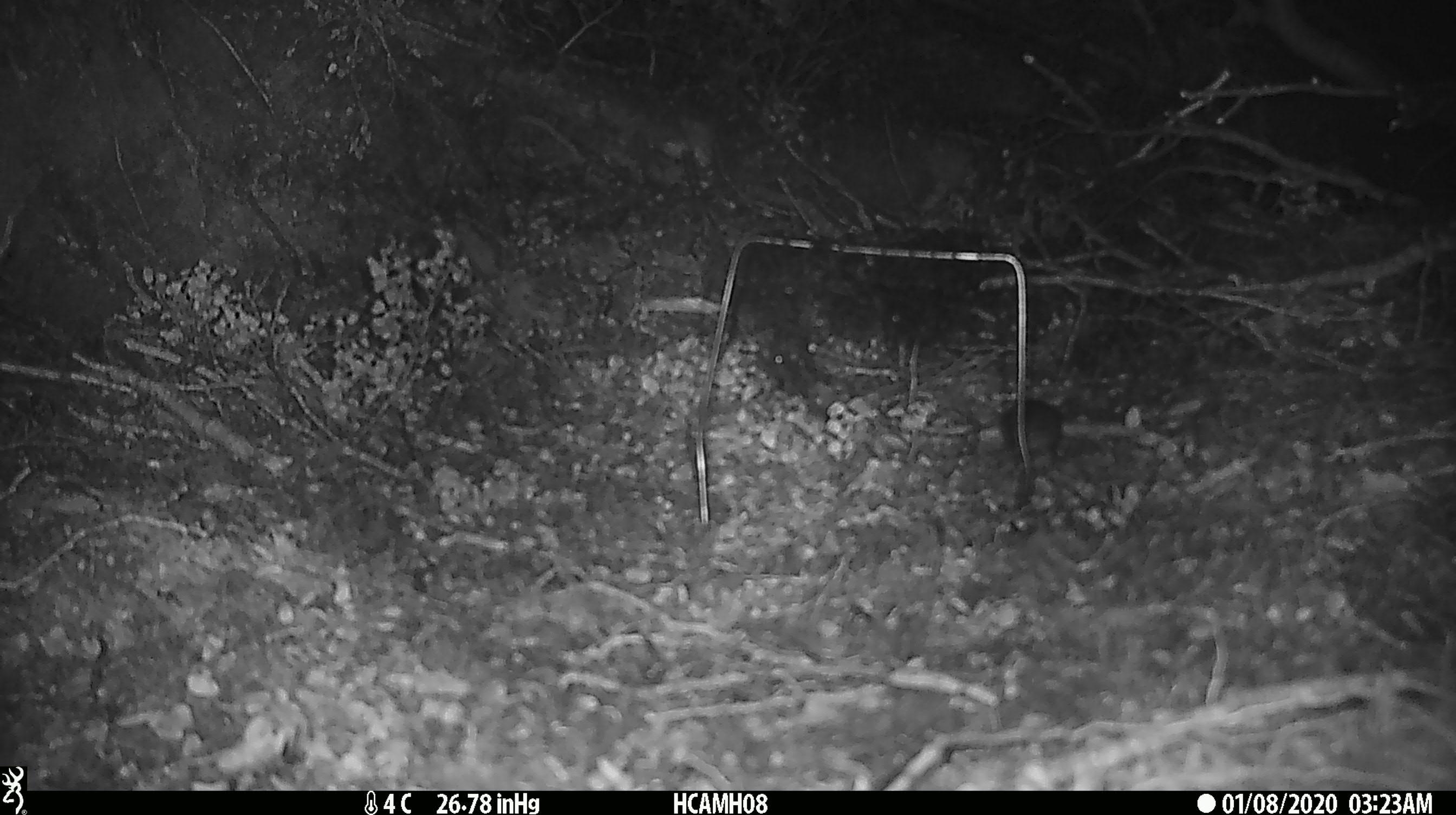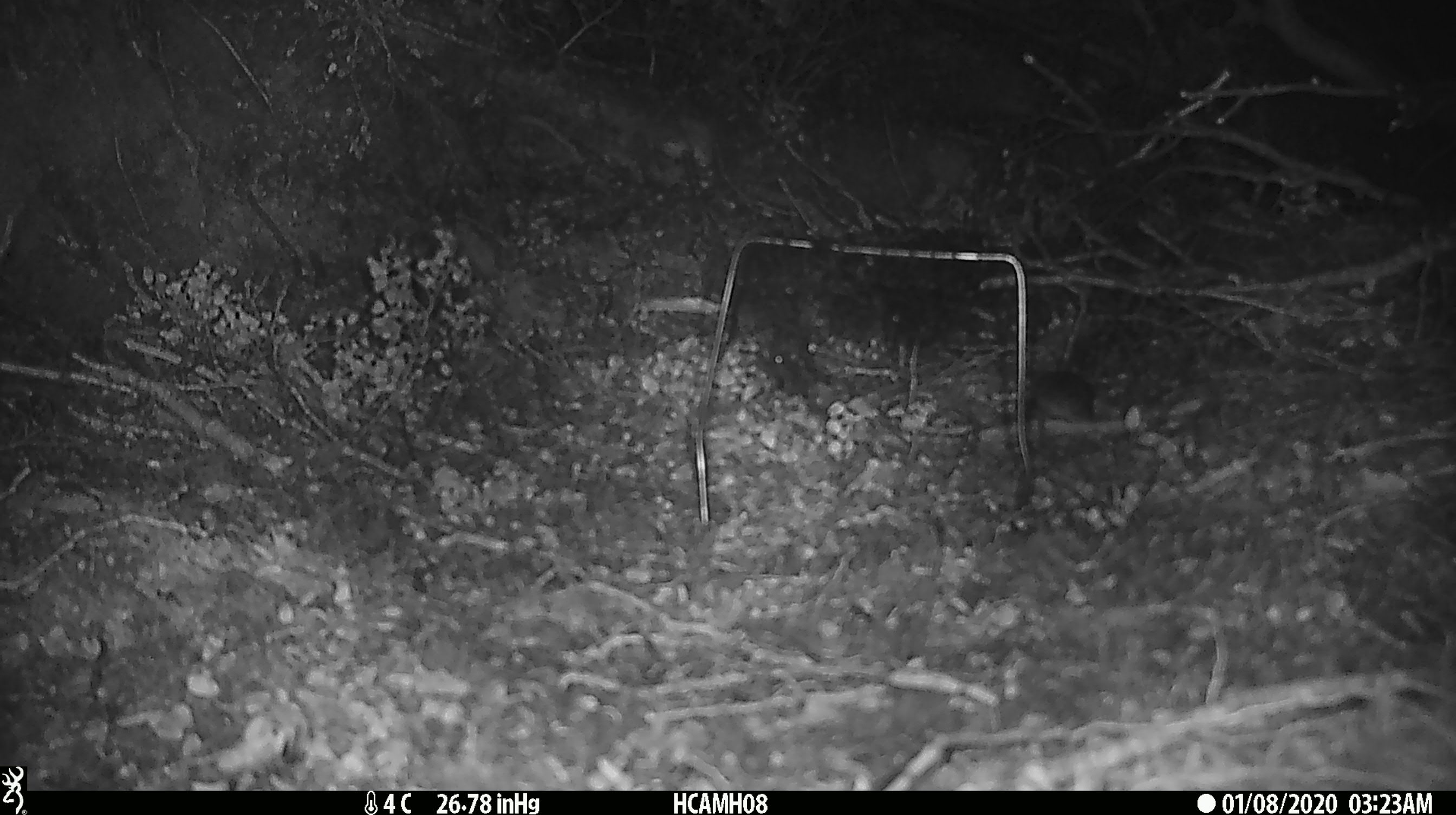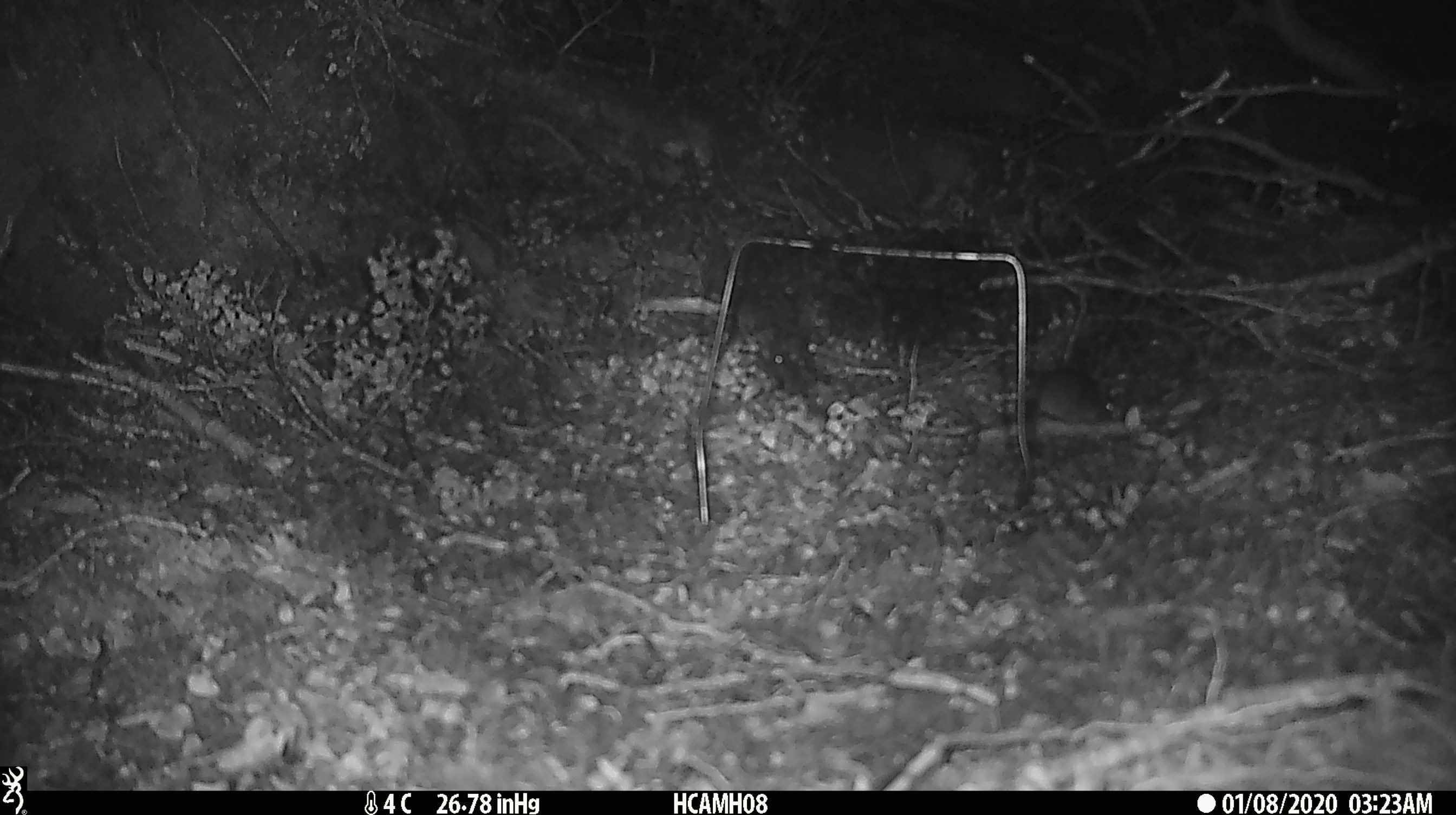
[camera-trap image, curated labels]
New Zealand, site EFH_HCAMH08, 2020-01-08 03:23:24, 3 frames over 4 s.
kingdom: Animalia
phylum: Chordata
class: Mammalia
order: Rodentia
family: Muridae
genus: Mus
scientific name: Mus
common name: mouse